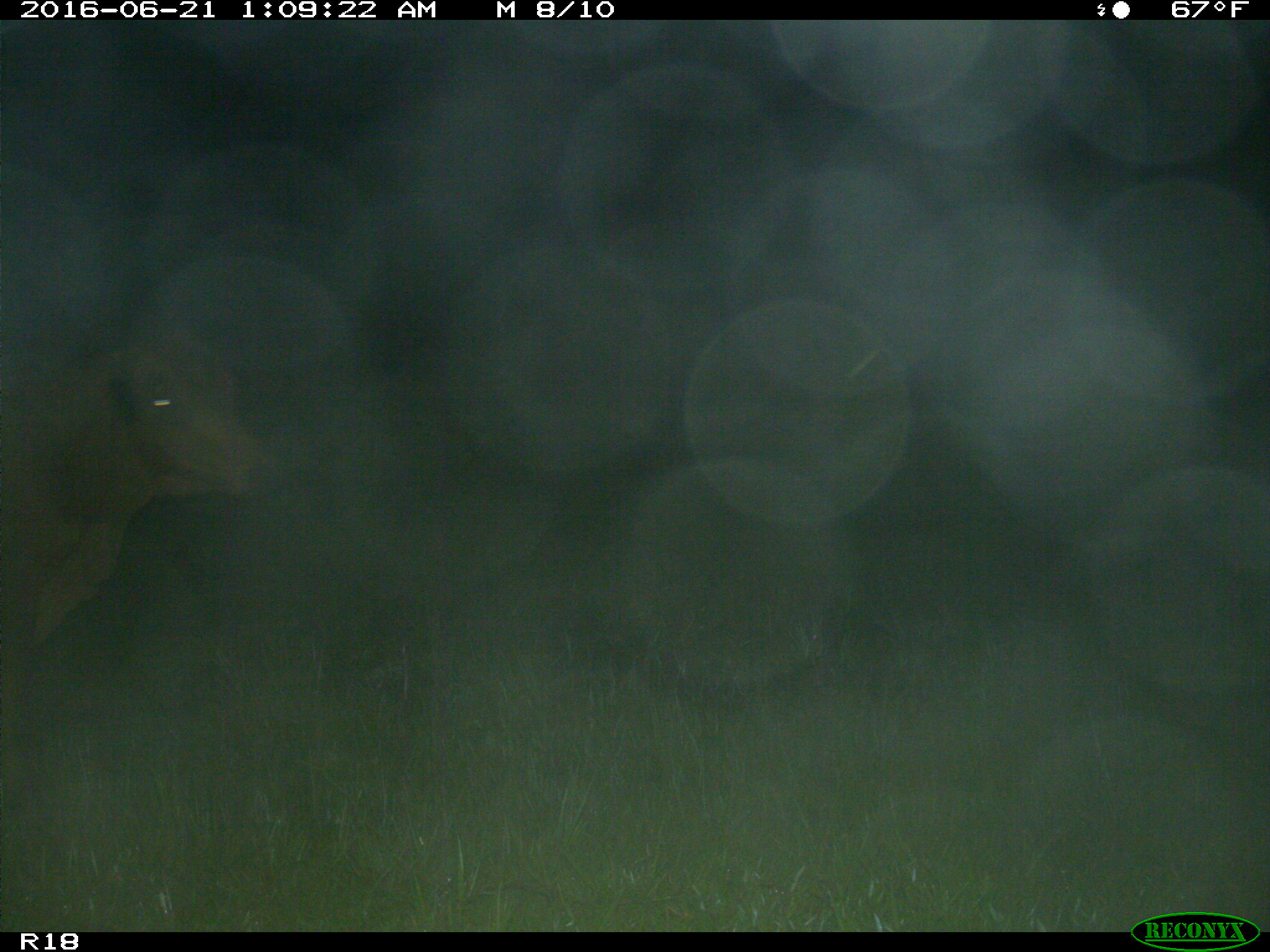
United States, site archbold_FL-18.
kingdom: Animalia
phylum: Chordata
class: Mammalia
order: Artiodactyla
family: Bovidae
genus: Bos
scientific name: Bos taurus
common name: domestic cow